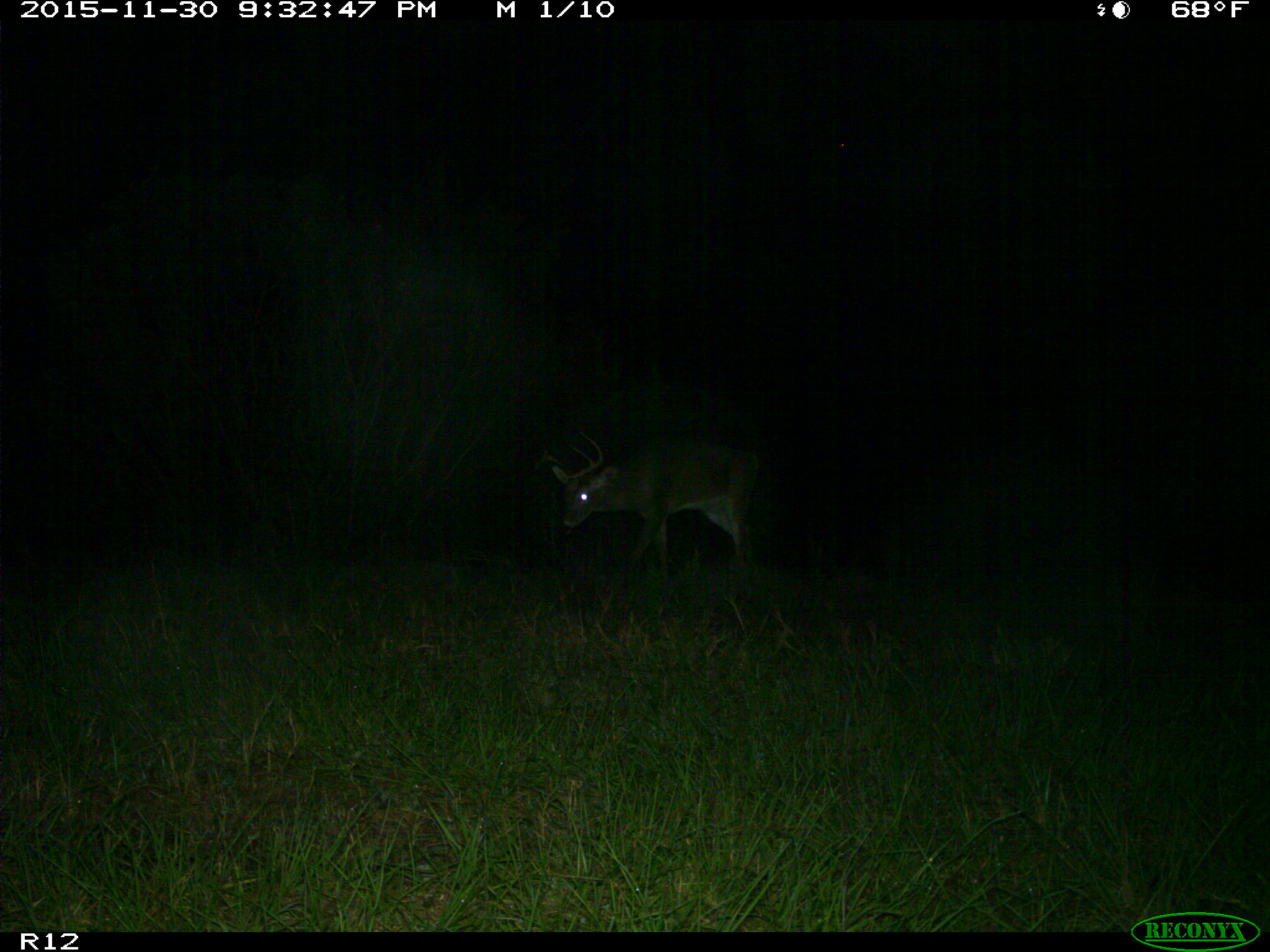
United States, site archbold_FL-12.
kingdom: Animalia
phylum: Chordata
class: Mammalia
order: Artiodactyla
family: Cervidae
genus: Odocoileus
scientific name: Odocoileus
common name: deer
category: unidentified deer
Unidentified deer (deer) (Odocoileus).